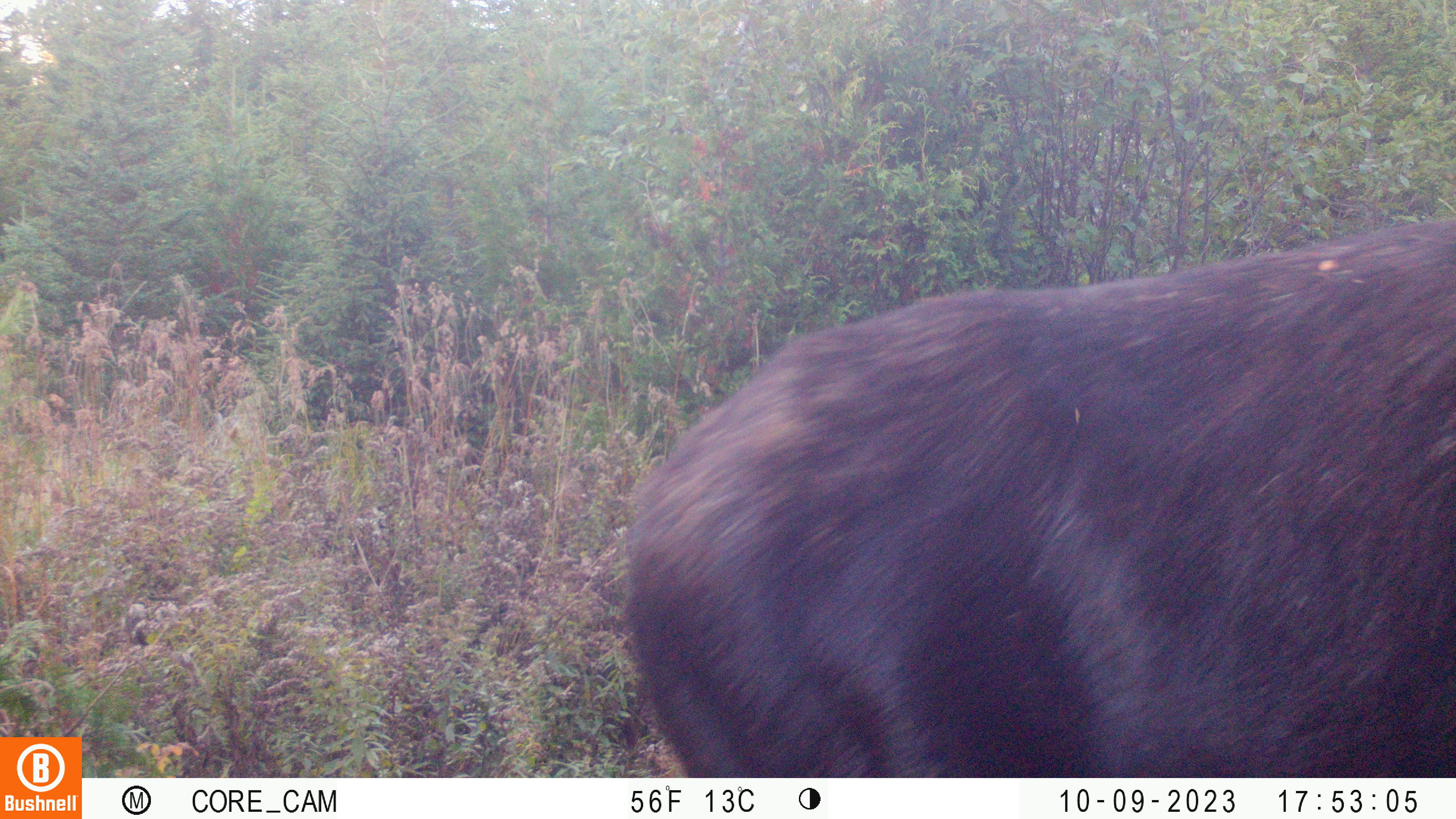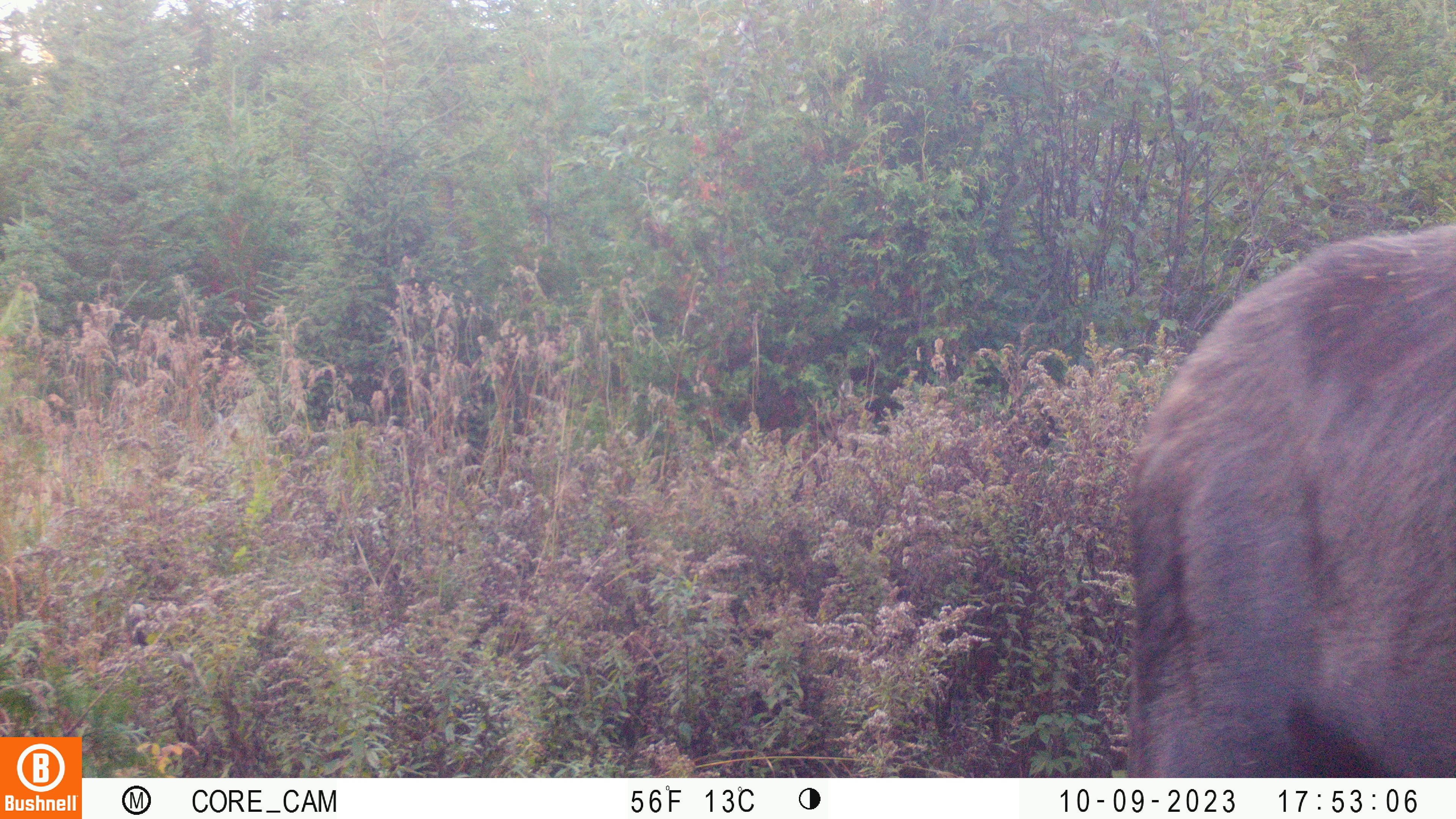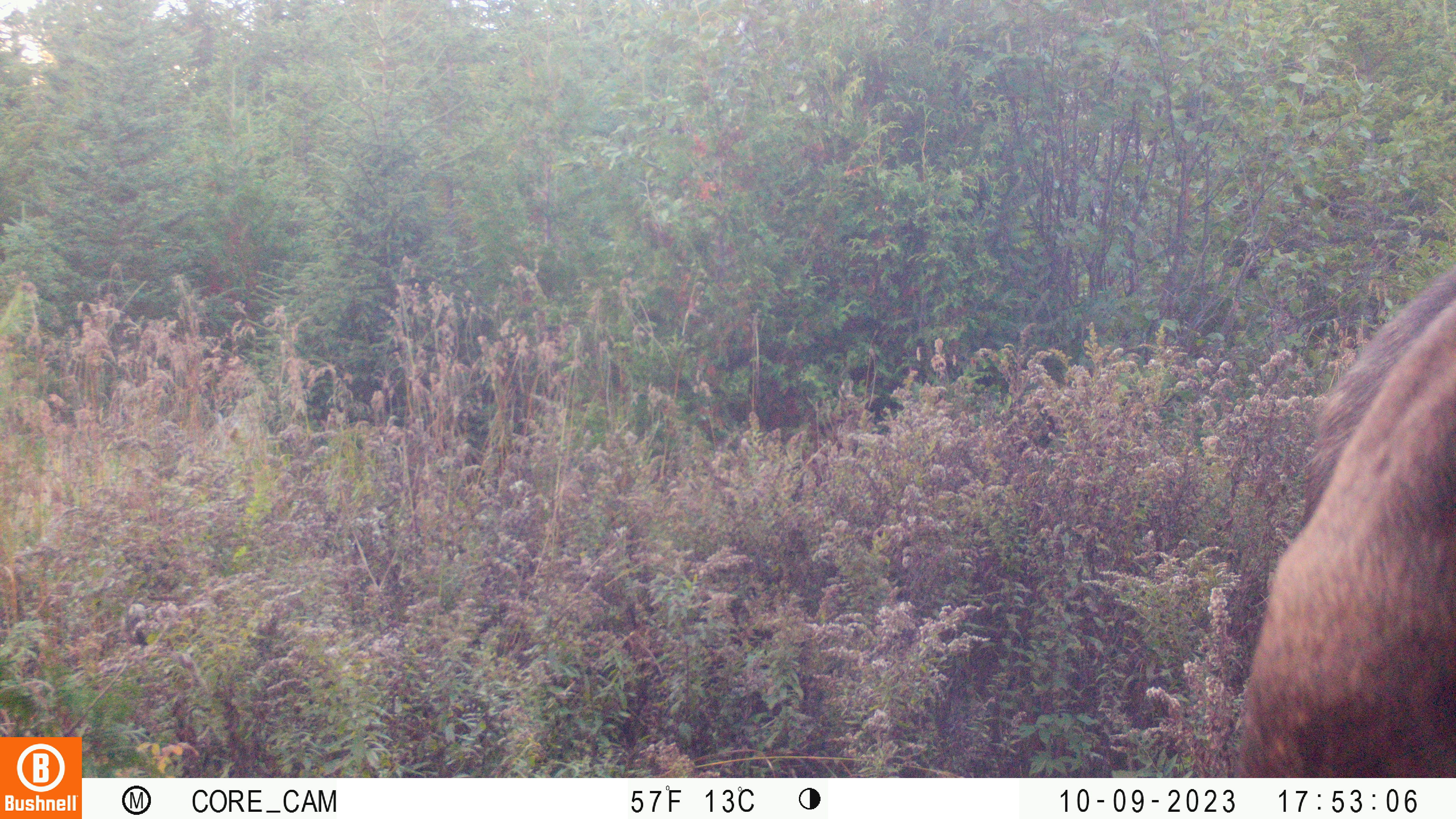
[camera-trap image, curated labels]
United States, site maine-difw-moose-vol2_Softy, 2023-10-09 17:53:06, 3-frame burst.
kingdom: Animalia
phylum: Chordata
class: Mammalia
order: Artiodactyla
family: Cervidae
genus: Alces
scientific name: Alces alces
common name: moose